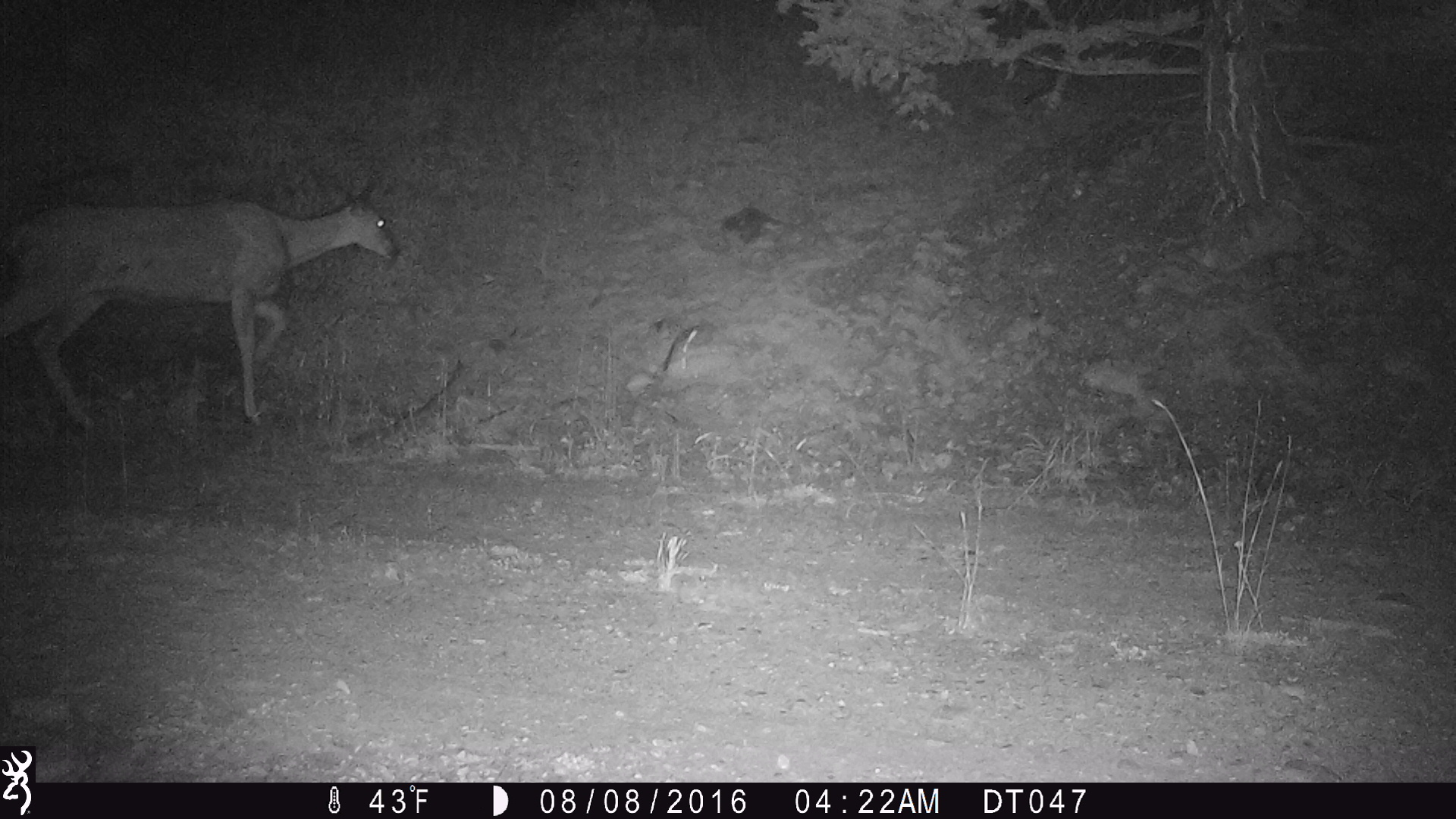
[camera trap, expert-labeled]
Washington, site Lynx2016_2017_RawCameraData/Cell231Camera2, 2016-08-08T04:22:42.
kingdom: Animalia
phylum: Chordata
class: Mammalia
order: Artiodactyla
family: Cervidae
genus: Odocoileus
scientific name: Odocoileus hemionus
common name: mule deer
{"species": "Odocoileus hemionus (mule deer)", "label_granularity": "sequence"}